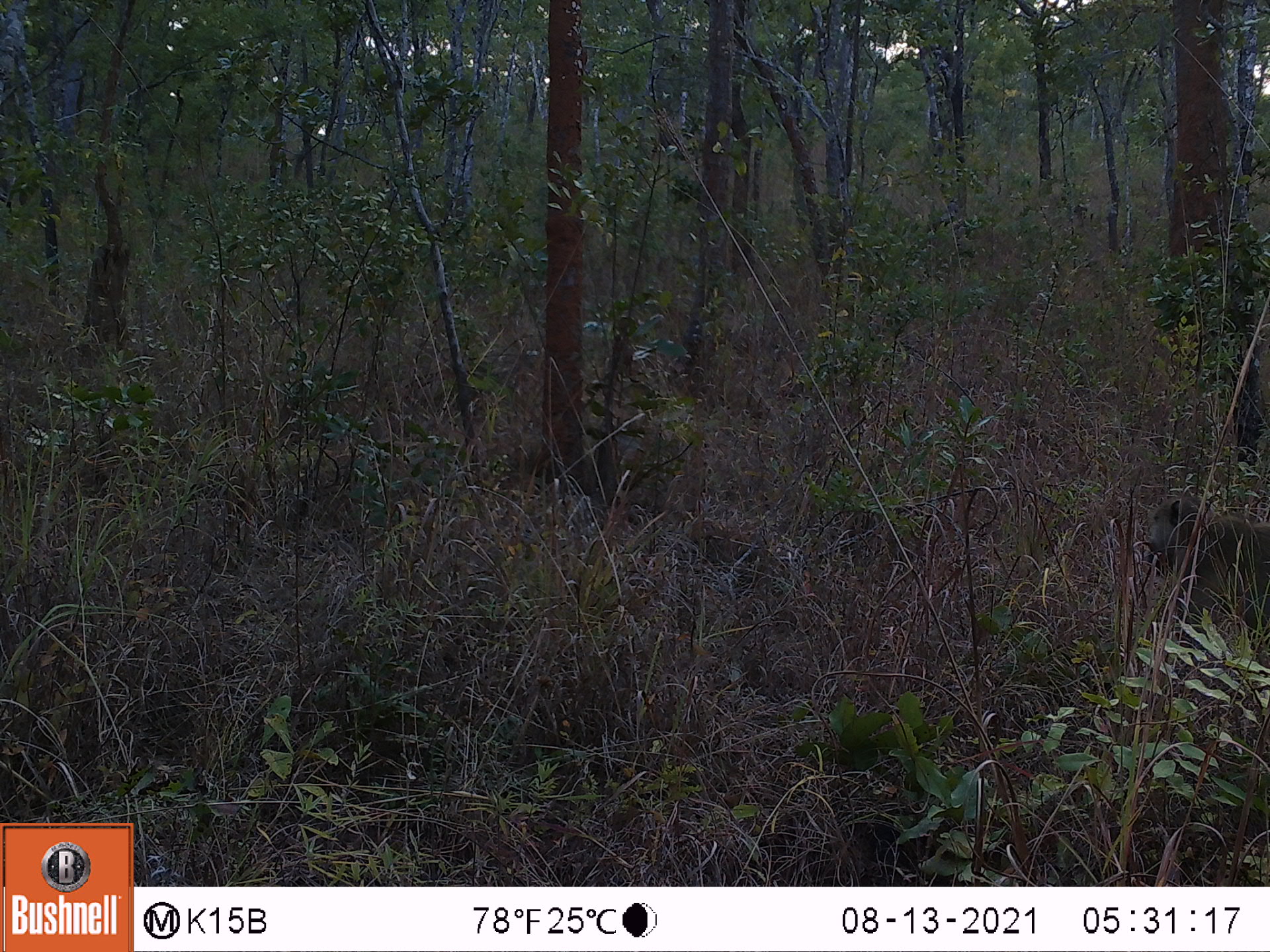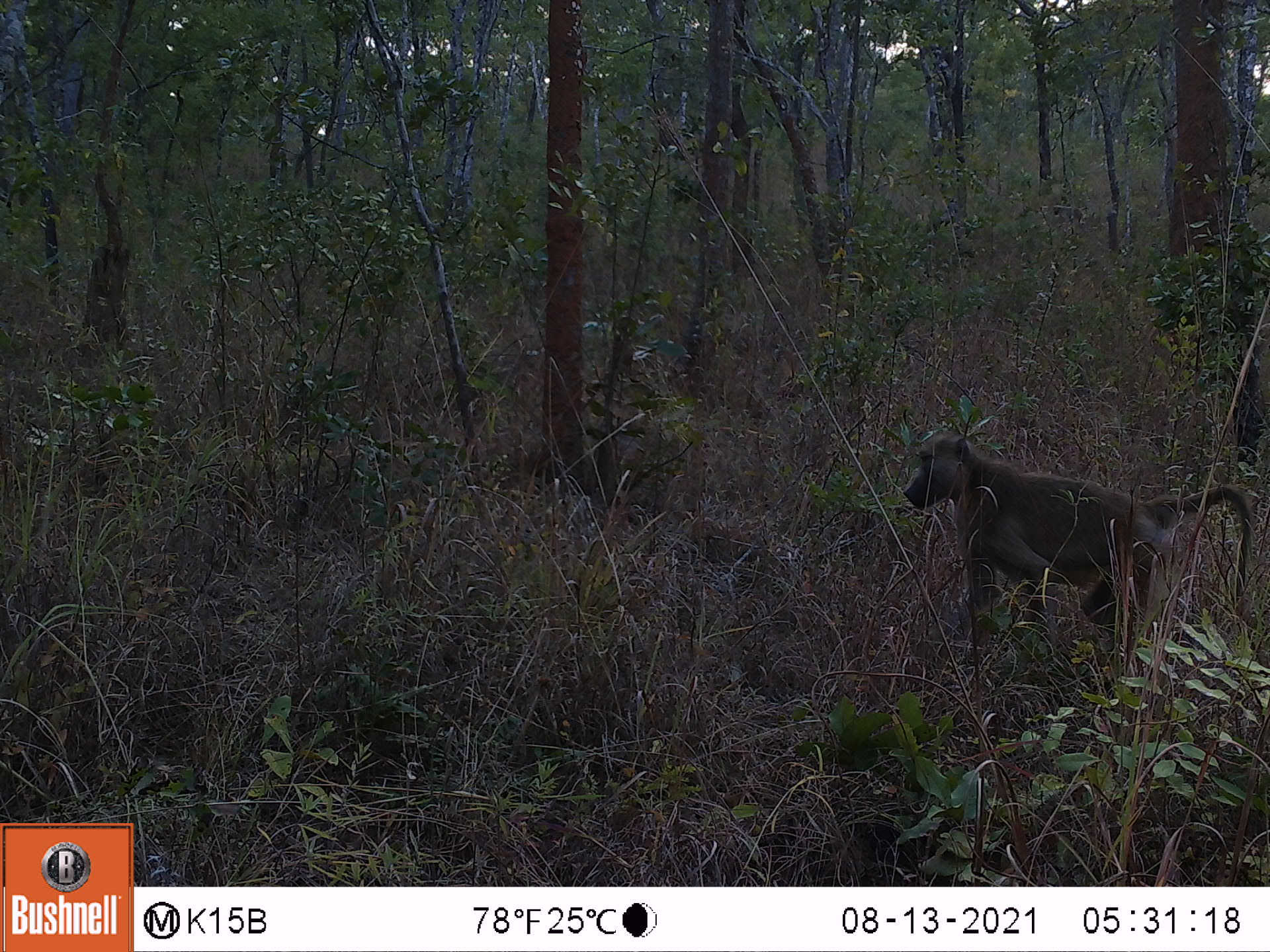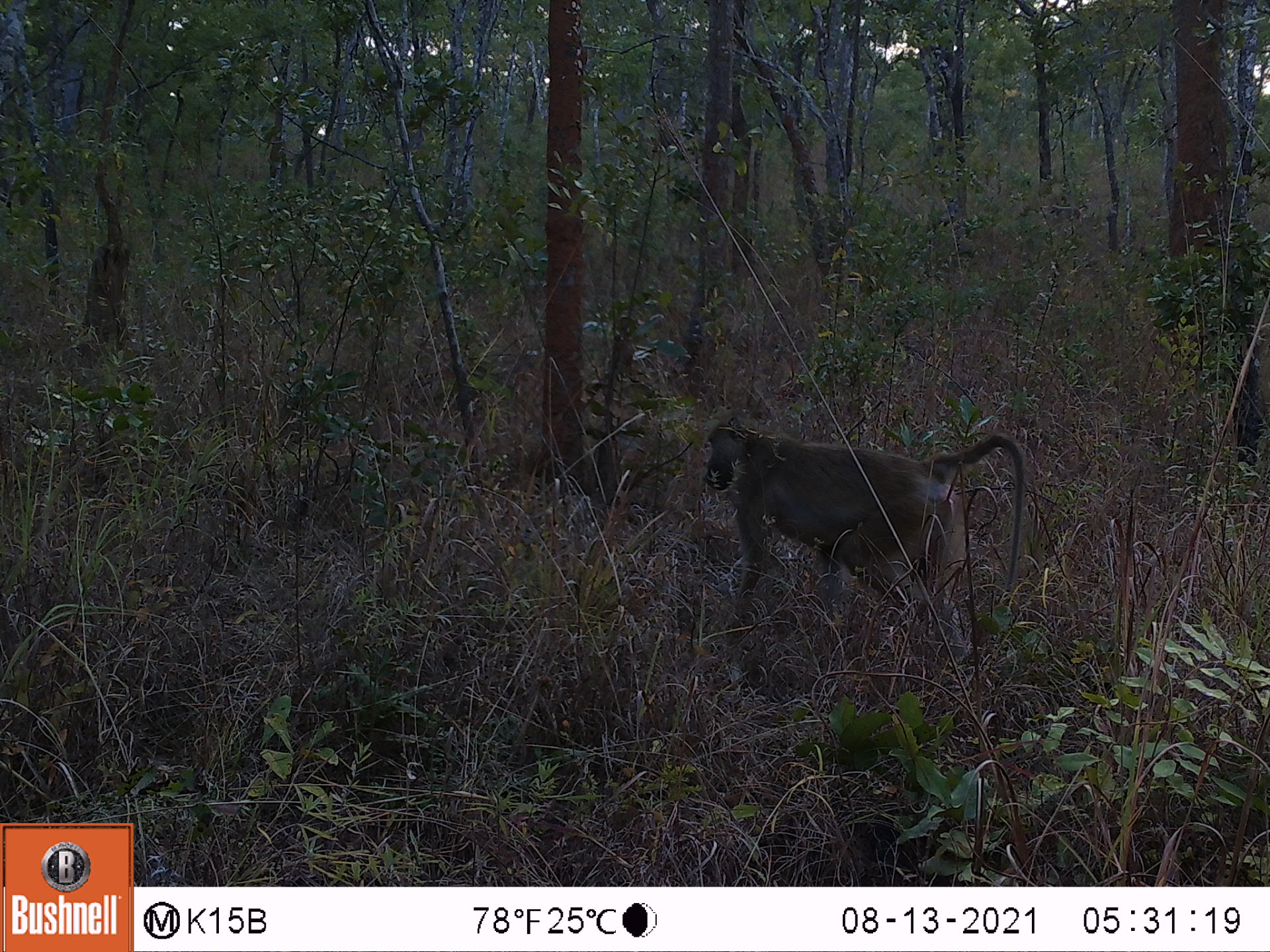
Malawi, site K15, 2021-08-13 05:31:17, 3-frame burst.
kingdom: Animalia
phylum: Chordata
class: Mammalia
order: Primates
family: Cercopithecidae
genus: Papio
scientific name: Papio cynocephalus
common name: yellow baboon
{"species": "yellow baboon (Papio cynocephalus)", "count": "1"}